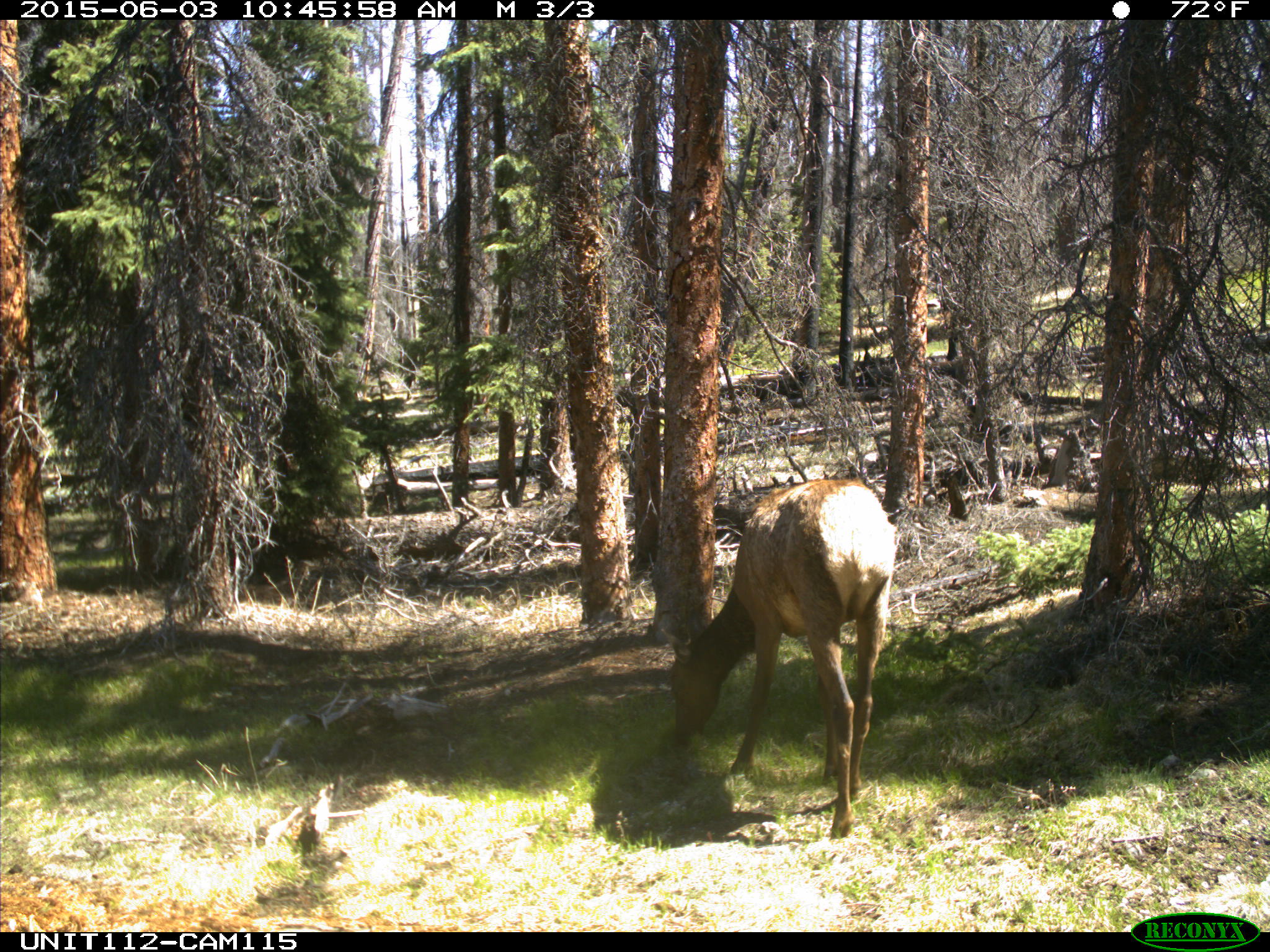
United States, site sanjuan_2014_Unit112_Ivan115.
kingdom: Animalia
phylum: Chordata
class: Mammalia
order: Artiodactyla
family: Cervidae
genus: Cervus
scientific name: Cervus elaphus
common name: red deer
Cervus elaphus (red deer).